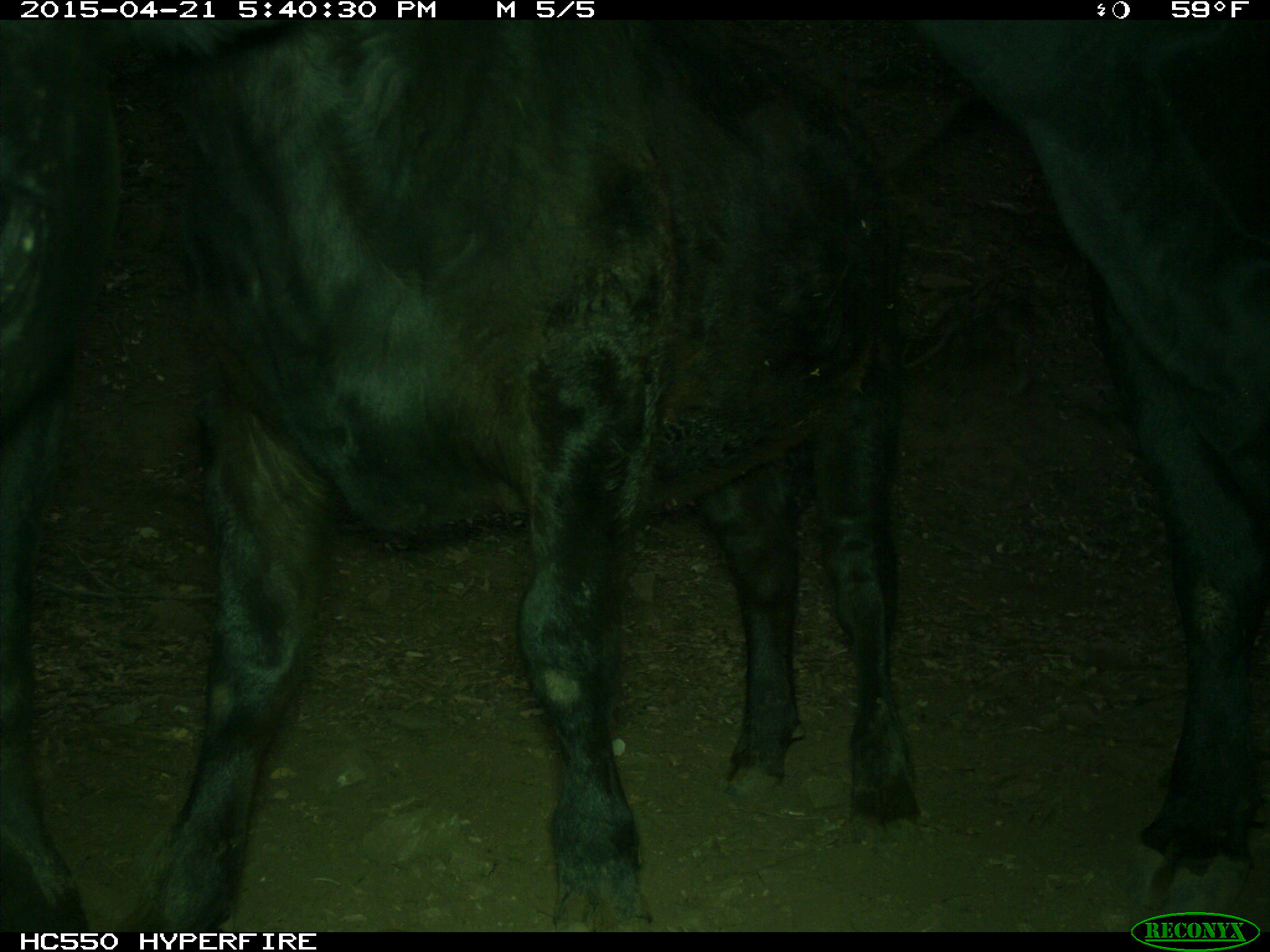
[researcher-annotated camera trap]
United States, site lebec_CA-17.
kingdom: Animalia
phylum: Chordata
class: Mammalia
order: Artiodactyla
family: Bovidae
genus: Bos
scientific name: Bos taurus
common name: domestic cow